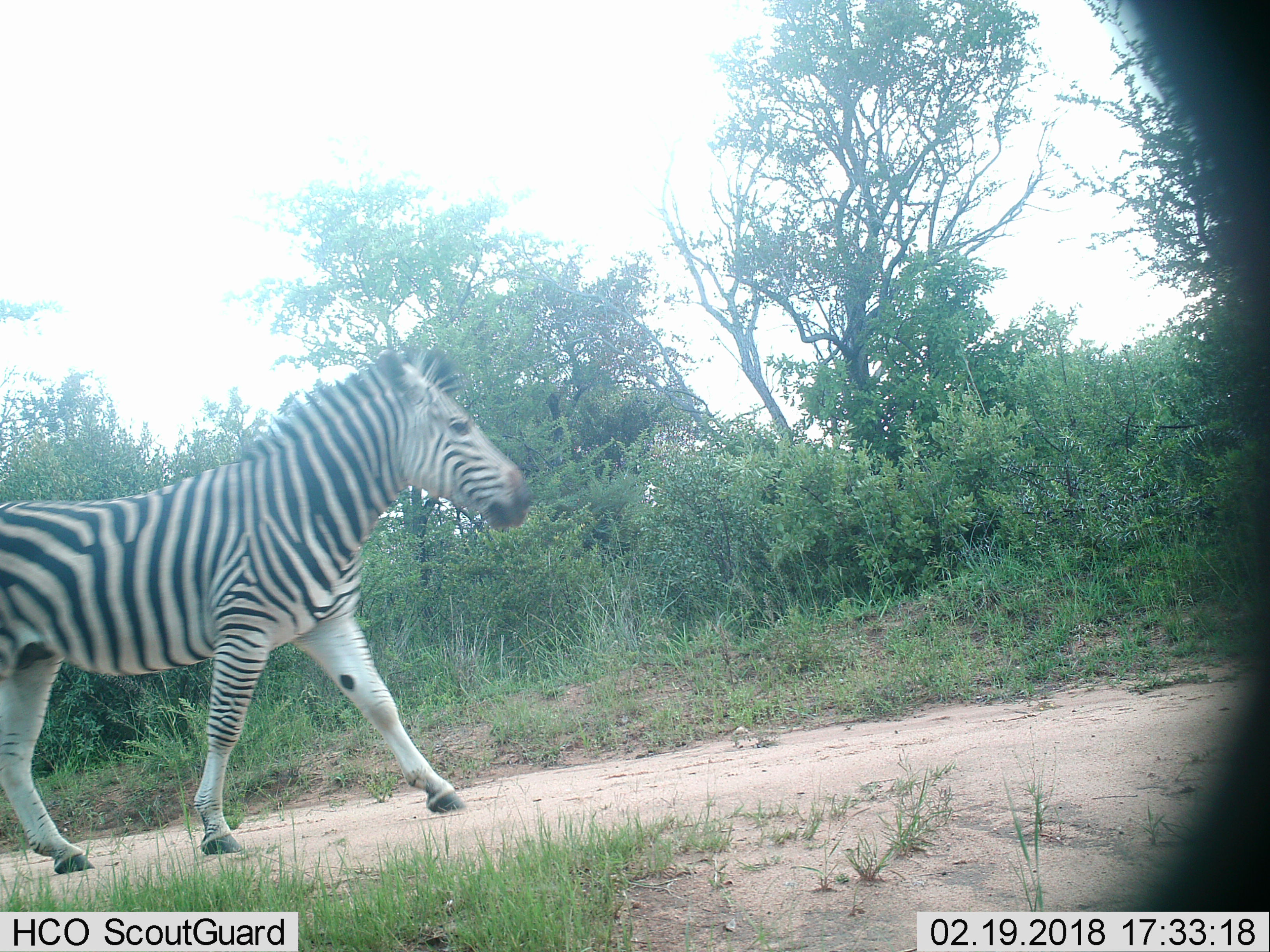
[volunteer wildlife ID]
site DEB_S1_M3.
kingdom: Animalia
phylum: Chordata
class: Mammalia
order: Perissodactyla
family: Equidae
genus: Equus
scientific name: Equus quagga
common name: plains zebra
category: zebraplains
Zebraplains (plains zebra) (Equus quagga), count 1. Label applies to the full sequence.